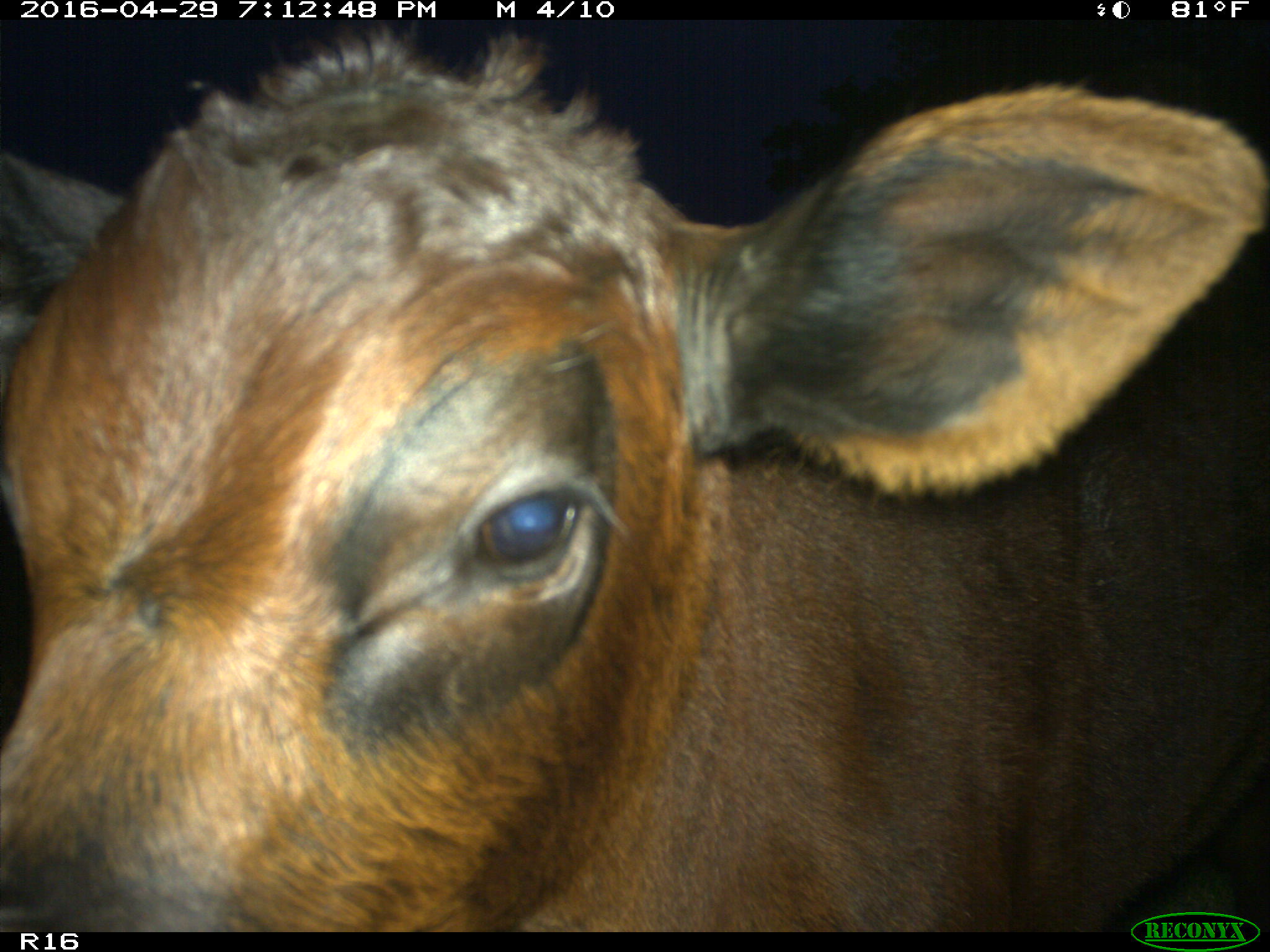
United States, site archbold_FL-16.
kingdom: Animalia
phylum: Chordata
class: Mammalia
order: Artiodactyla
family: Bovidae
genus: Bos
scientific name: Bos taurus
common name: domestic cow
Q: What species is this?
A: Bos taurus (domestic cow).